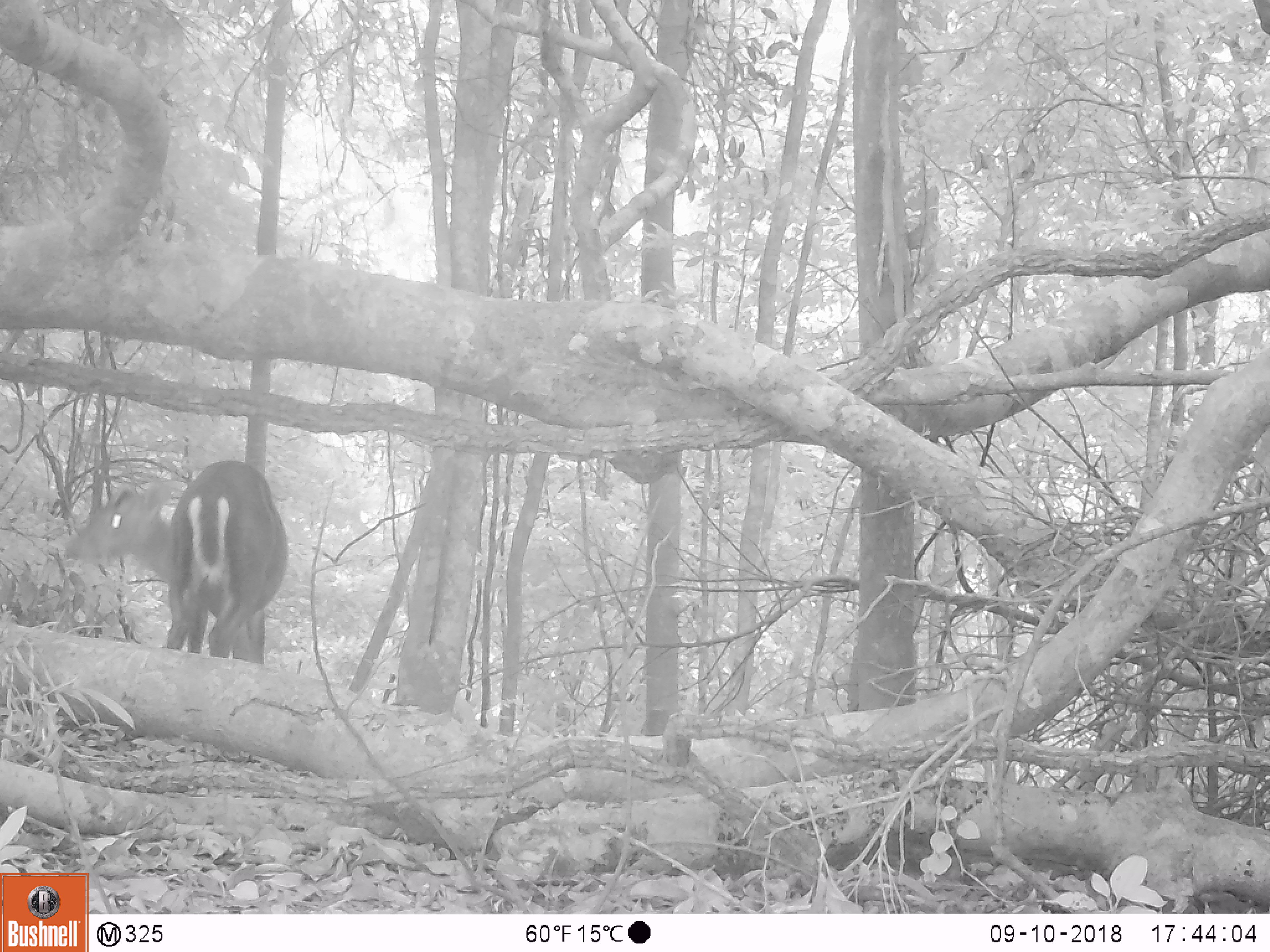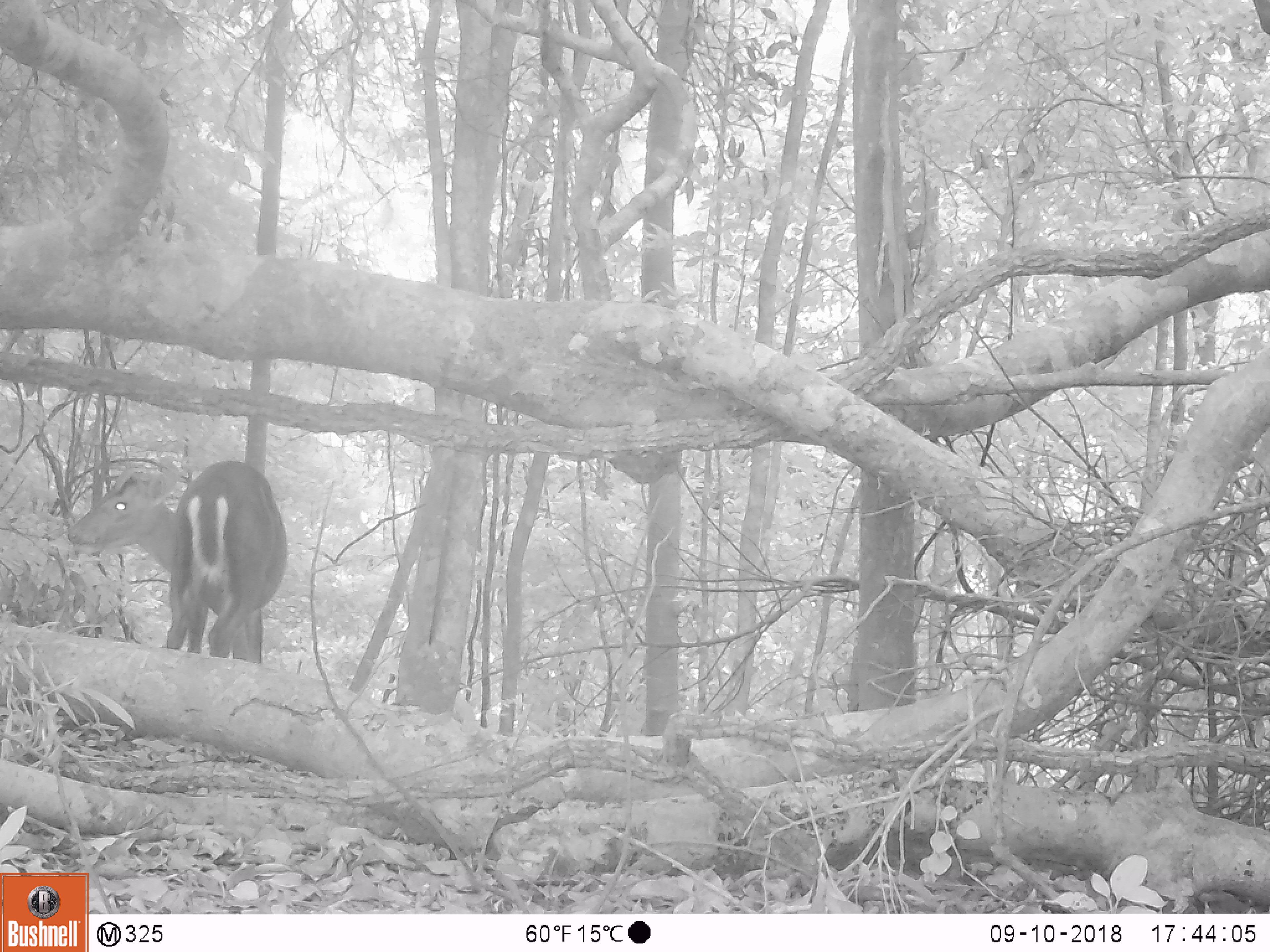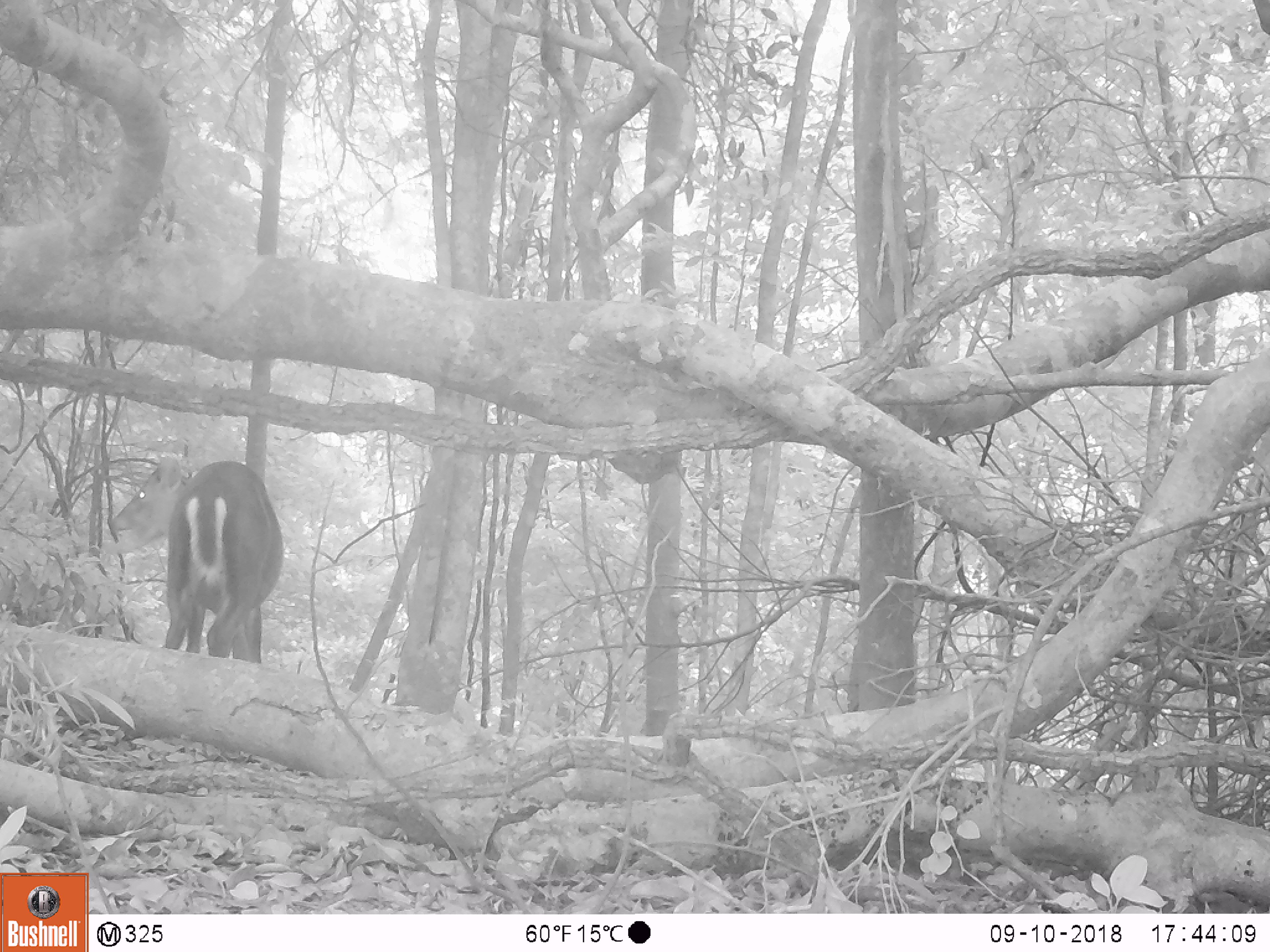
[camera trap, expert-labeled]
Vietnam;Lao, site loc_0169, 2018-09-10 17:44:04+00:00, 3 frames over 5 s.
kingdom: Animalia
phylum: Chordata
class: Mammalia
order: Artiodactyla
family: Cervidae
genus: Muntiacus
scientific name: Muntiacus rooseveltorum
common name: roosevelt's muntjac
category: roosevelts muntjac group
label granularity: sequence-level